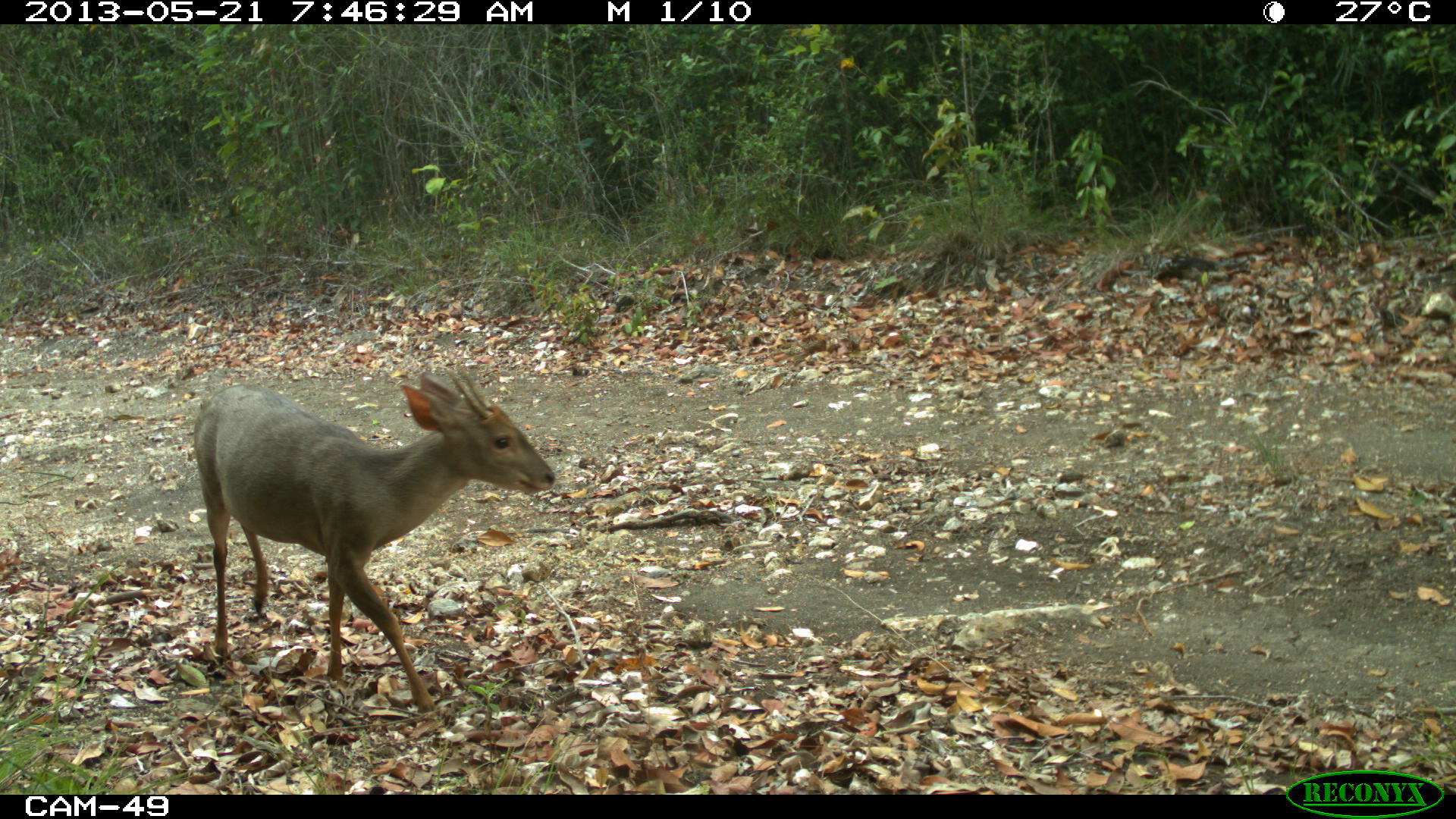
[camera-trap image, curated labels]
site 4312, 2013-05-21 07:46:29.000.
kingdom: Animalia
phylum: Chordata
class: Mammalia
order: Artiodactyla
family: Cervidae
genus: Odocoileus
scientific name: Odocoileus pandora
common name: yucatán brown brocket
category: mazama pandora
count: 1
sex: male